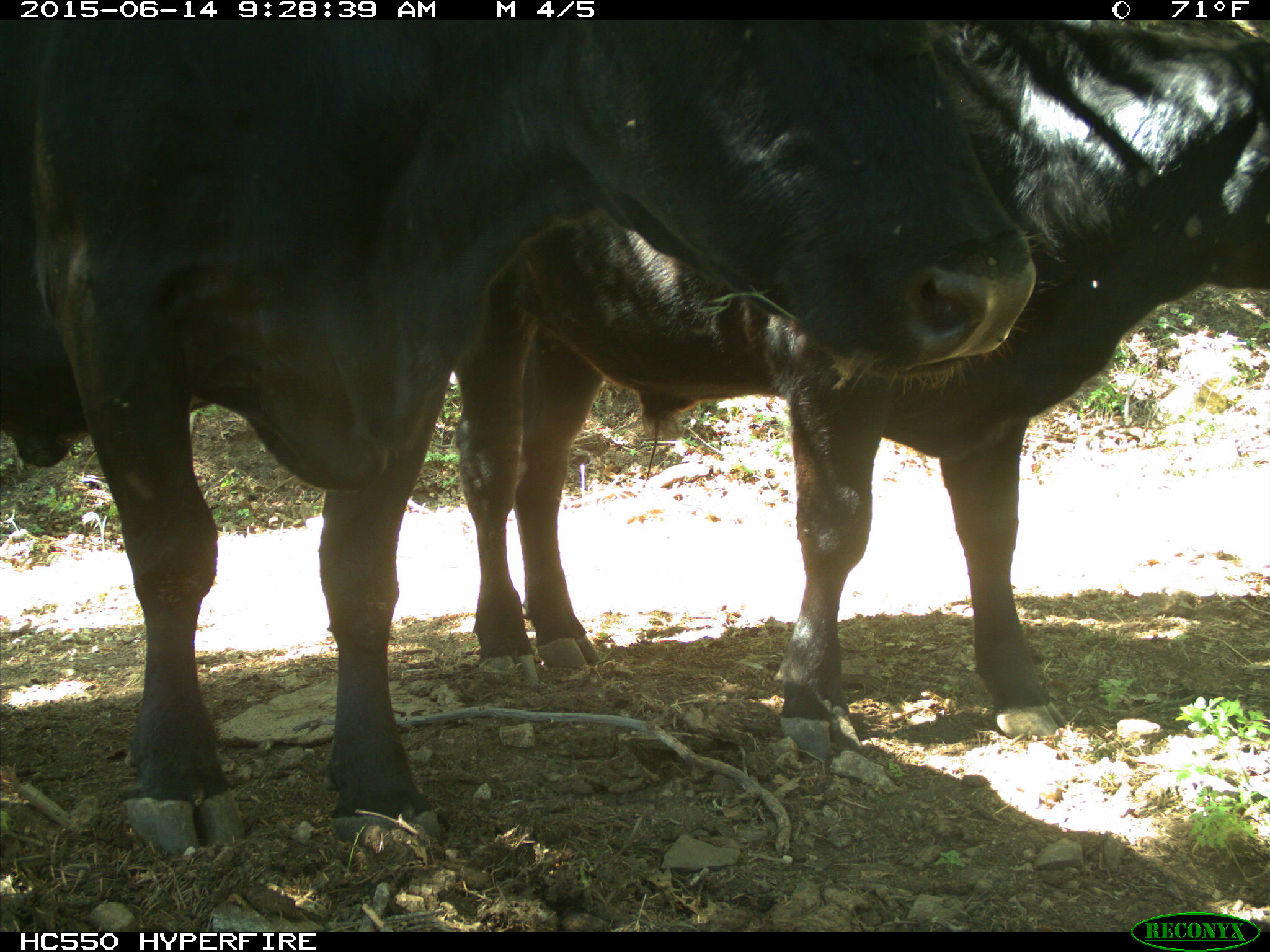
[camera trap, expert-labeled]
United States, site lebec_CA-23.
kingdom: Animalia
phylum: Chordata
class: Mammalia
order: Artiodactyla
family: Bovidae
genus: Bos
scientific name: Bos taurus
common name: domestic cow